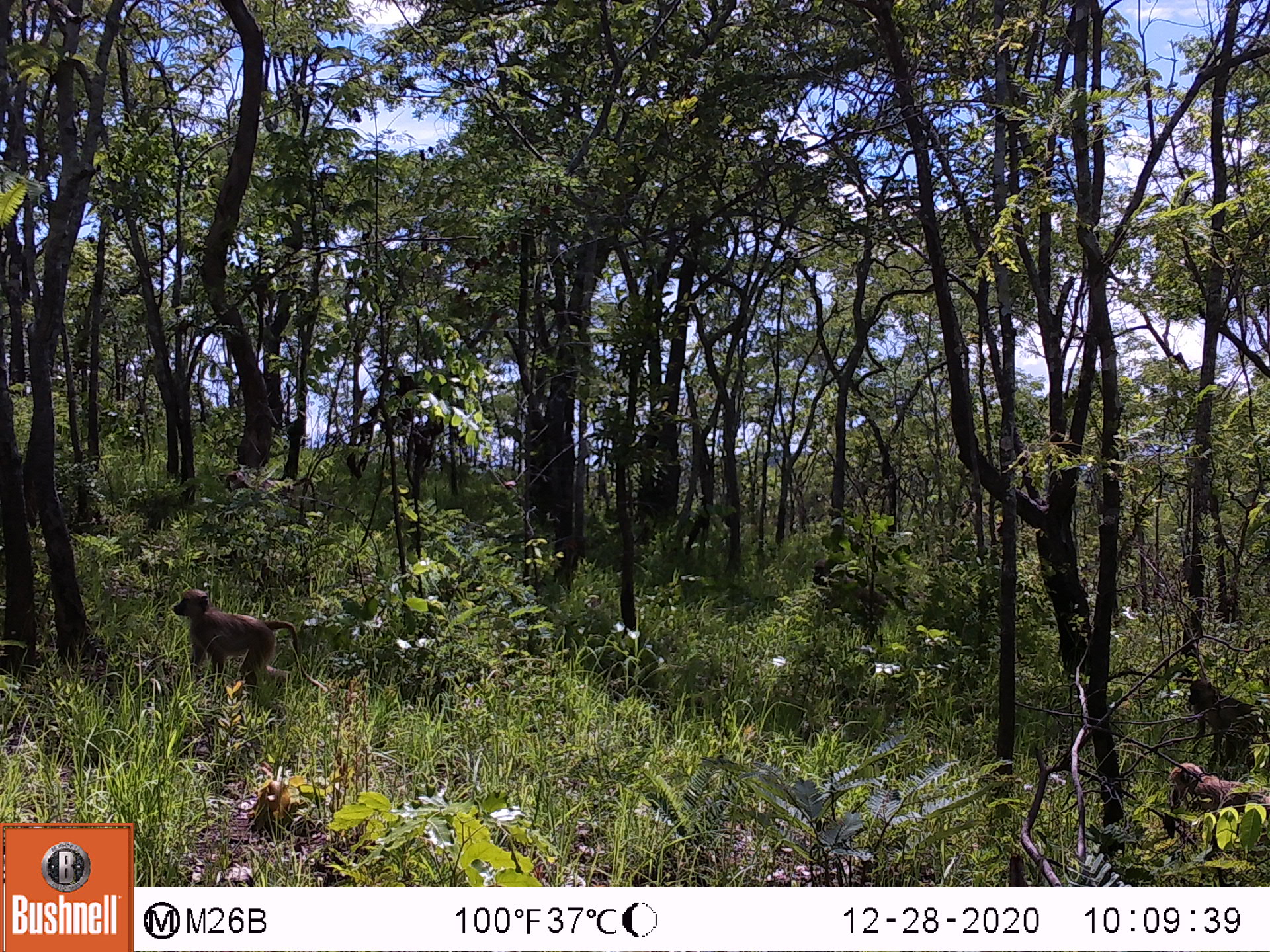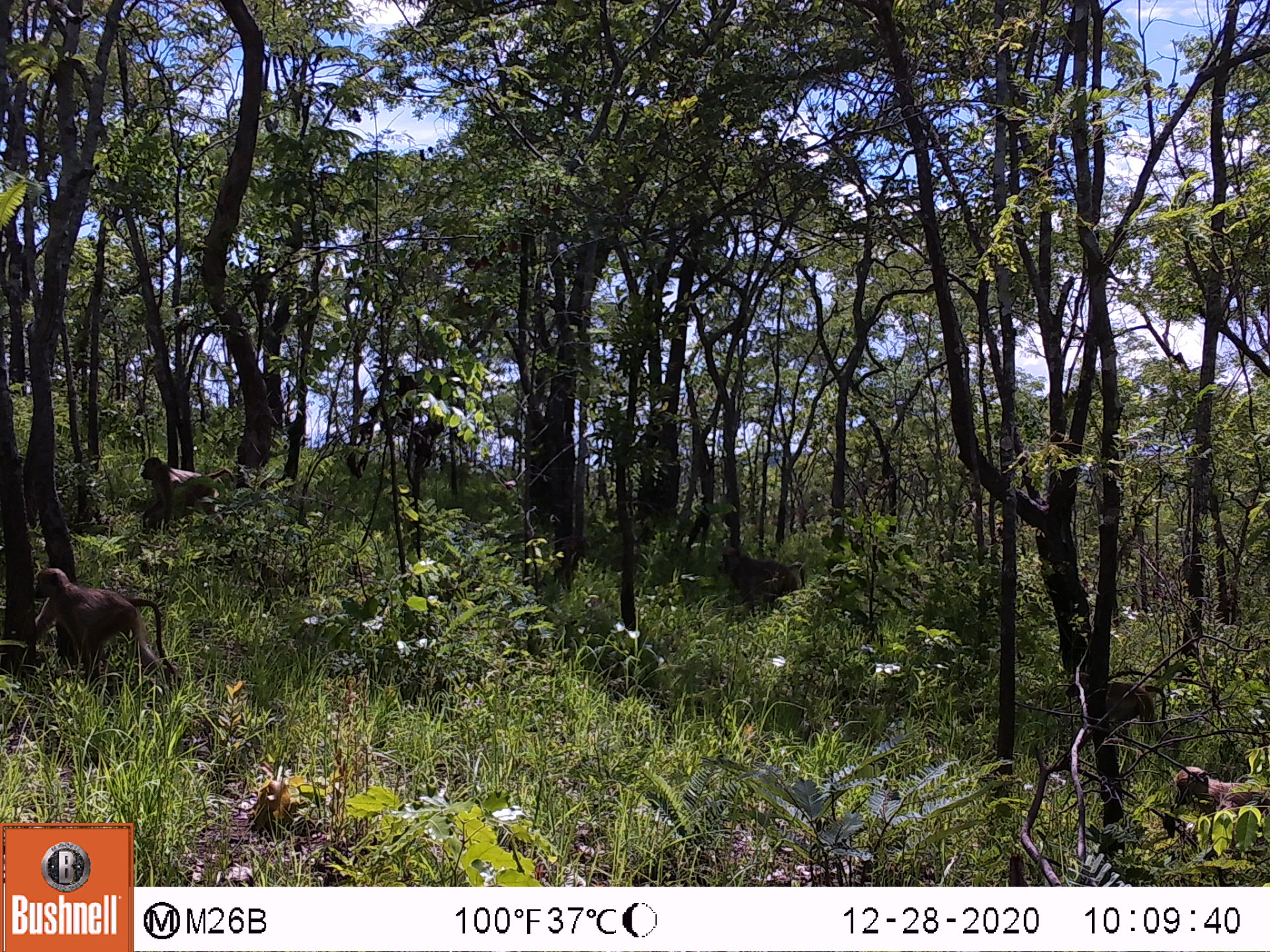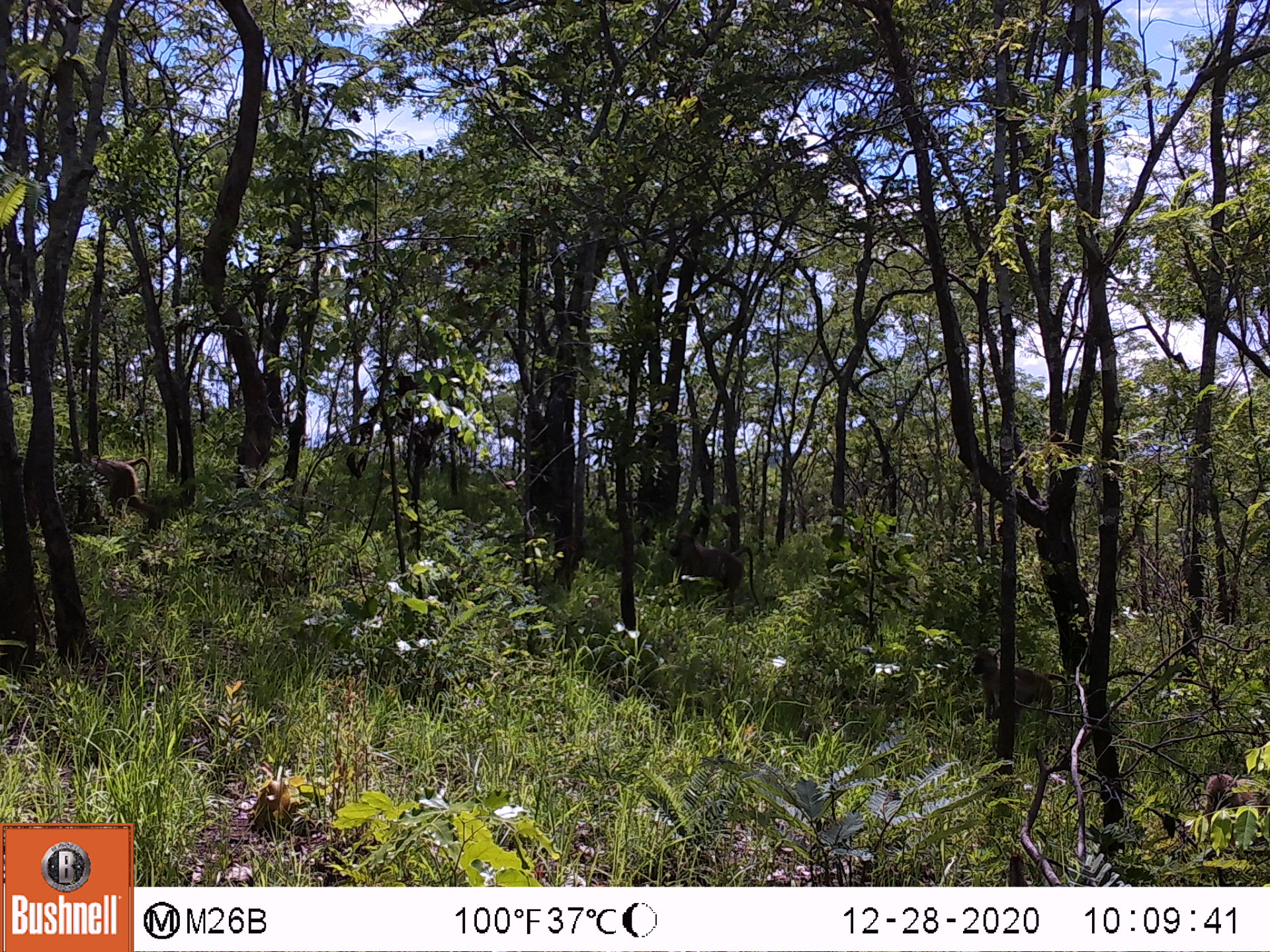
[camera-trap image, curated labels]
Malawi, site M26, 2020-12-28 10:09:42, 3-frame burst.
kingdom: Animalia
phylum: Chordata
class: Mammalia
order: Primates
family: Cercopithecidae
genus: Papio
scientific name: Papio cynocephalus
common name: yellow baboon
Yellow baboon (Papio cynocephalus), count 5.